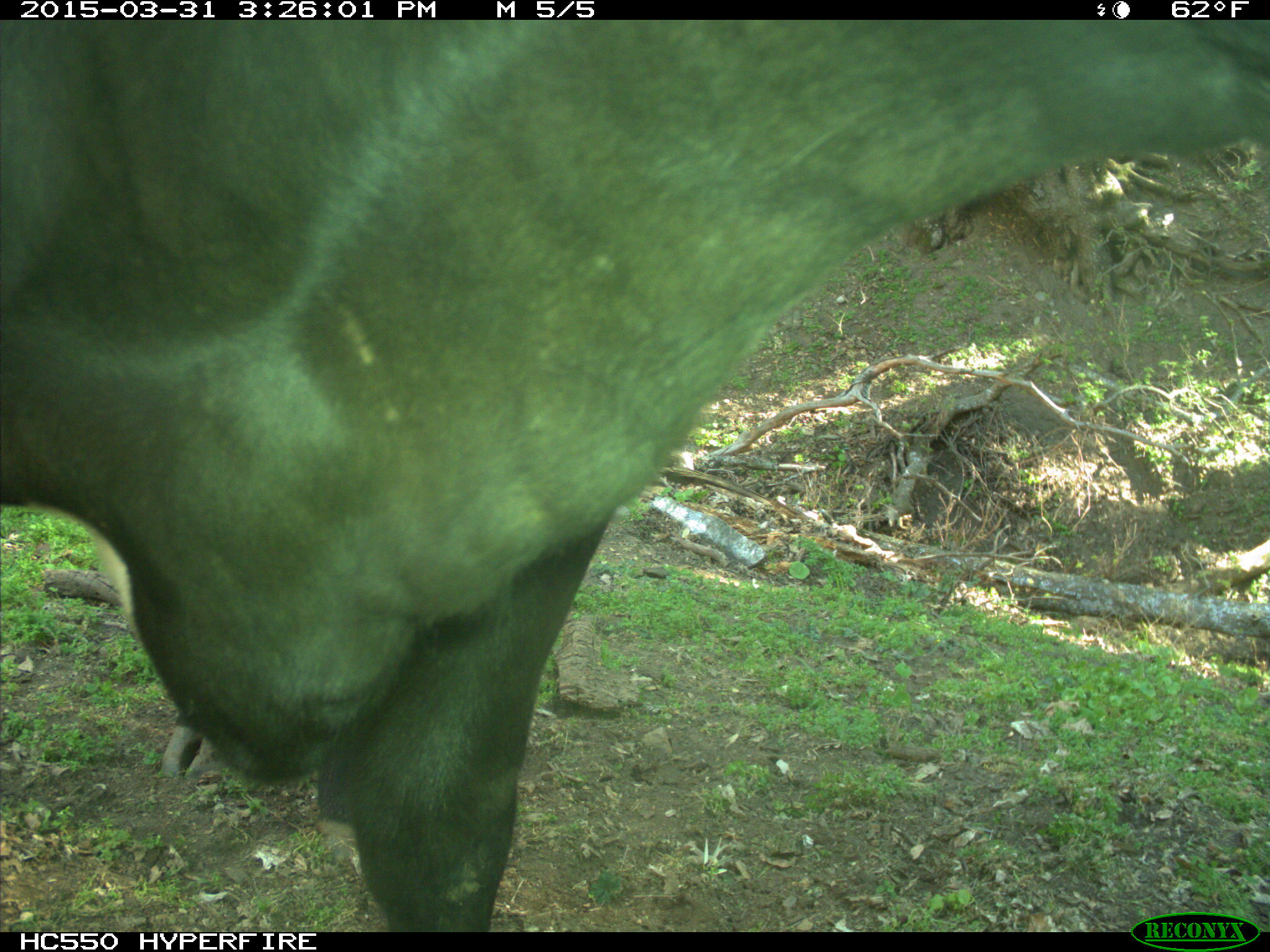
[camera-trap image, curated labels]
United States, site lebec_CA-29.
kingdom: Animalia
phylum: Chordata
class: Mammalia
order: Artiodactyla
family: Bovidae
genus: Bos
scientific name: Bos taurus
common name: domestic cow